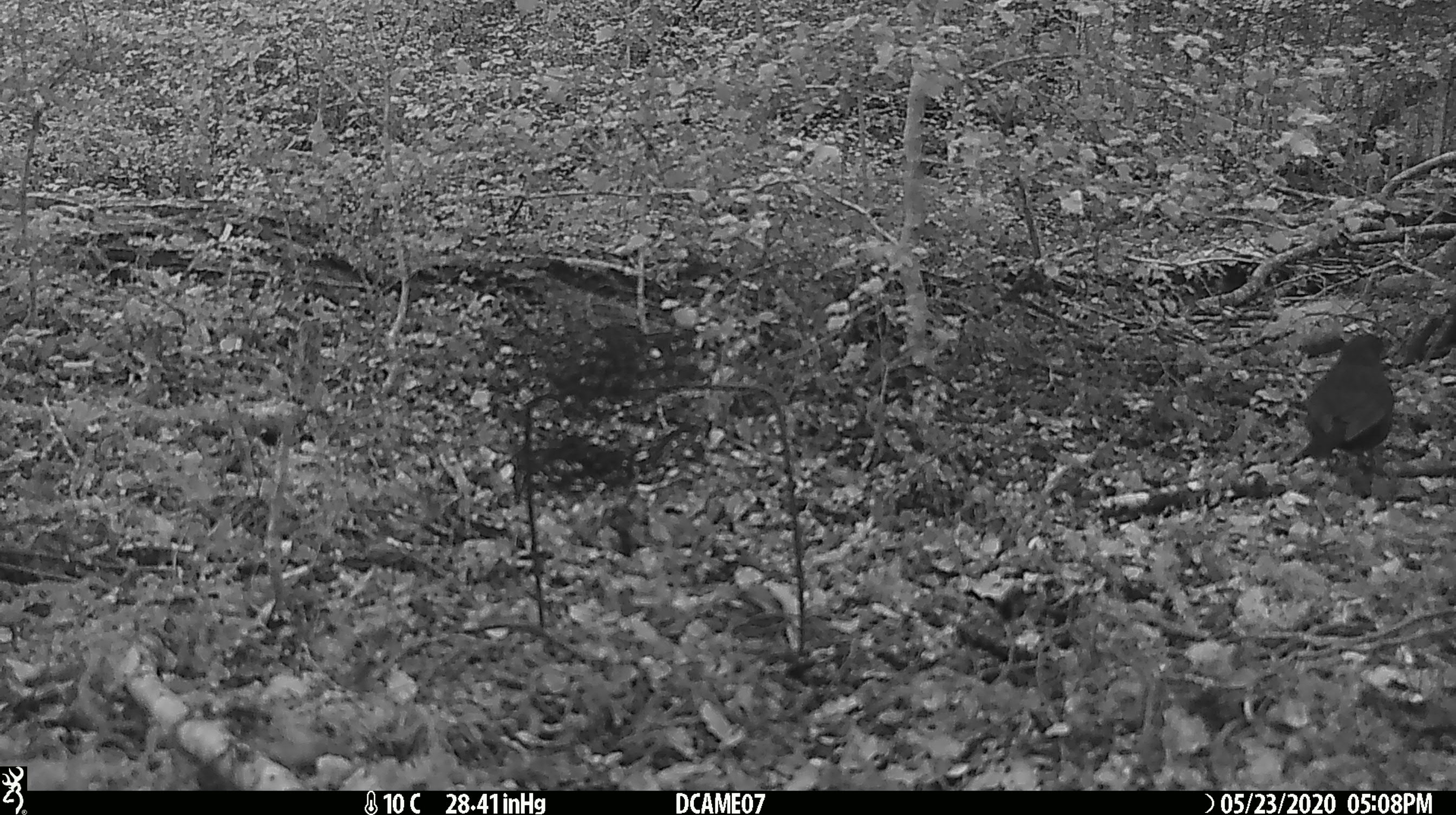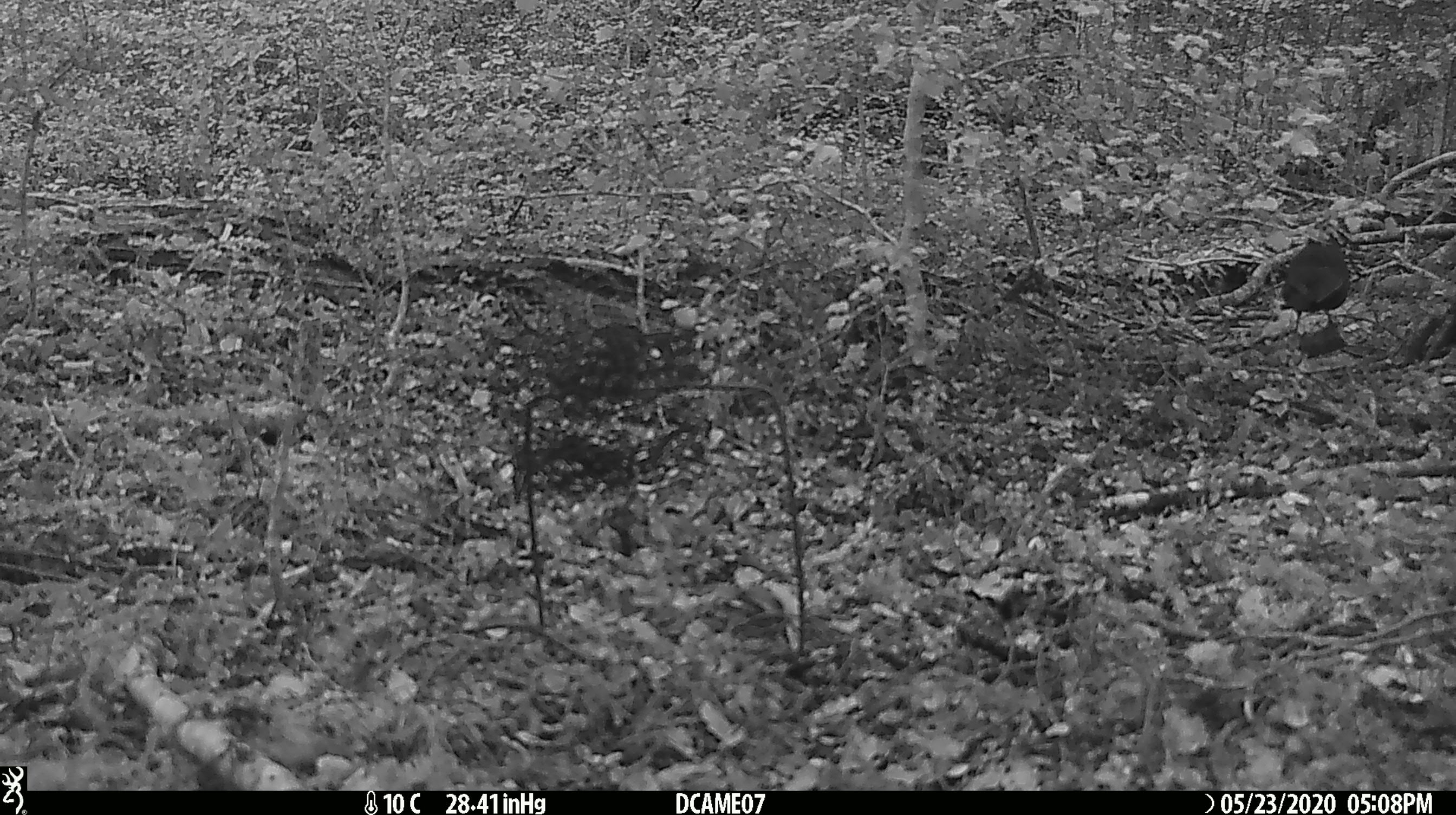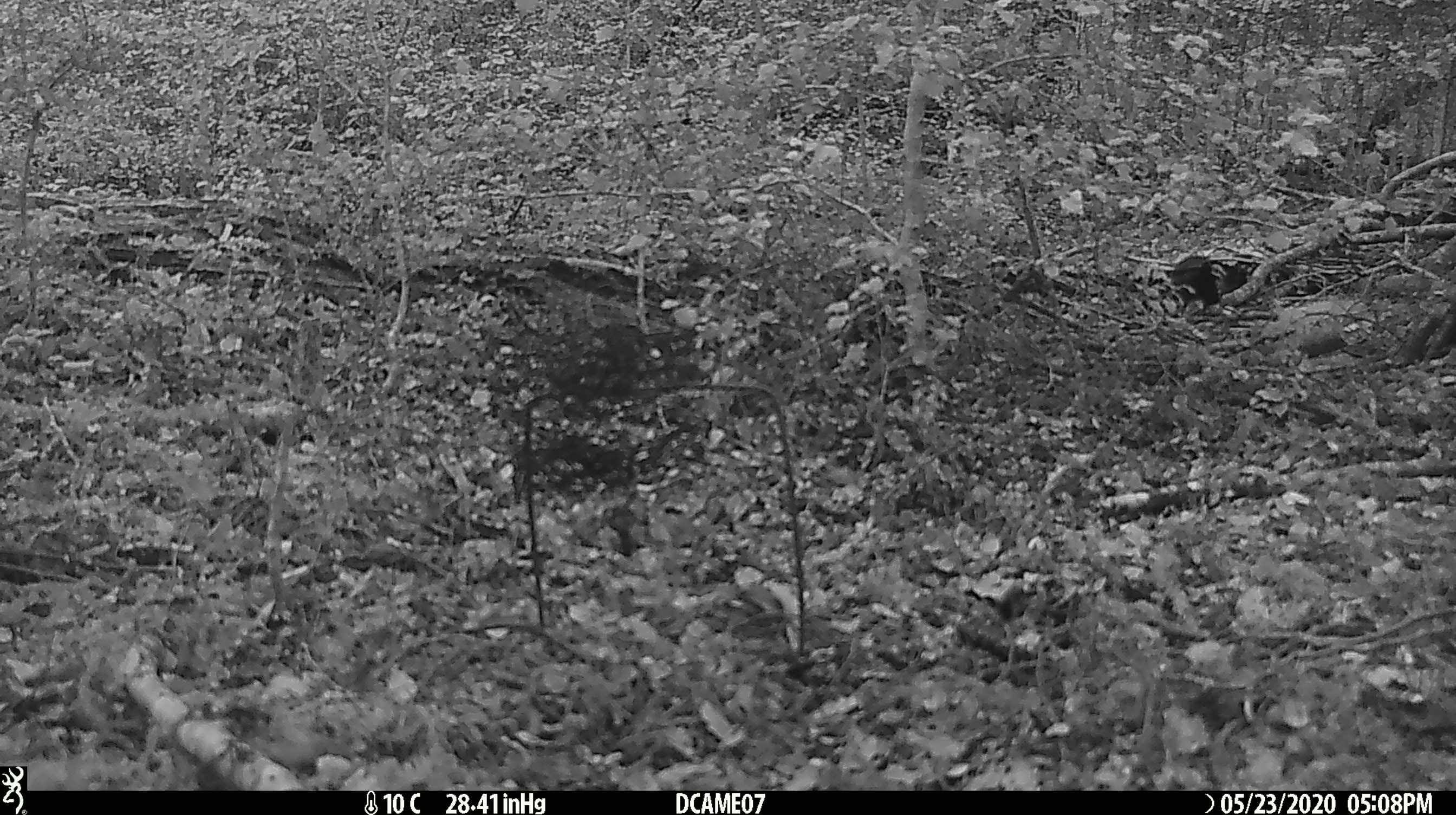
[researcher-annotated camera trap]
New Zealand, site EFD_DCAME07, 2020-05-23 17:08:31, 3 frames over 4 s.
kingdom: Animalia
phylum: Chordata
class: Aves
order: Passeriformes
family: Turdidae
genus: Turdus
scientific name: Turdus merula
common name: eurasian blackbird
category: blackbird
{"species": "blackbird (eurasian blackbird) (Turdus merula)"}